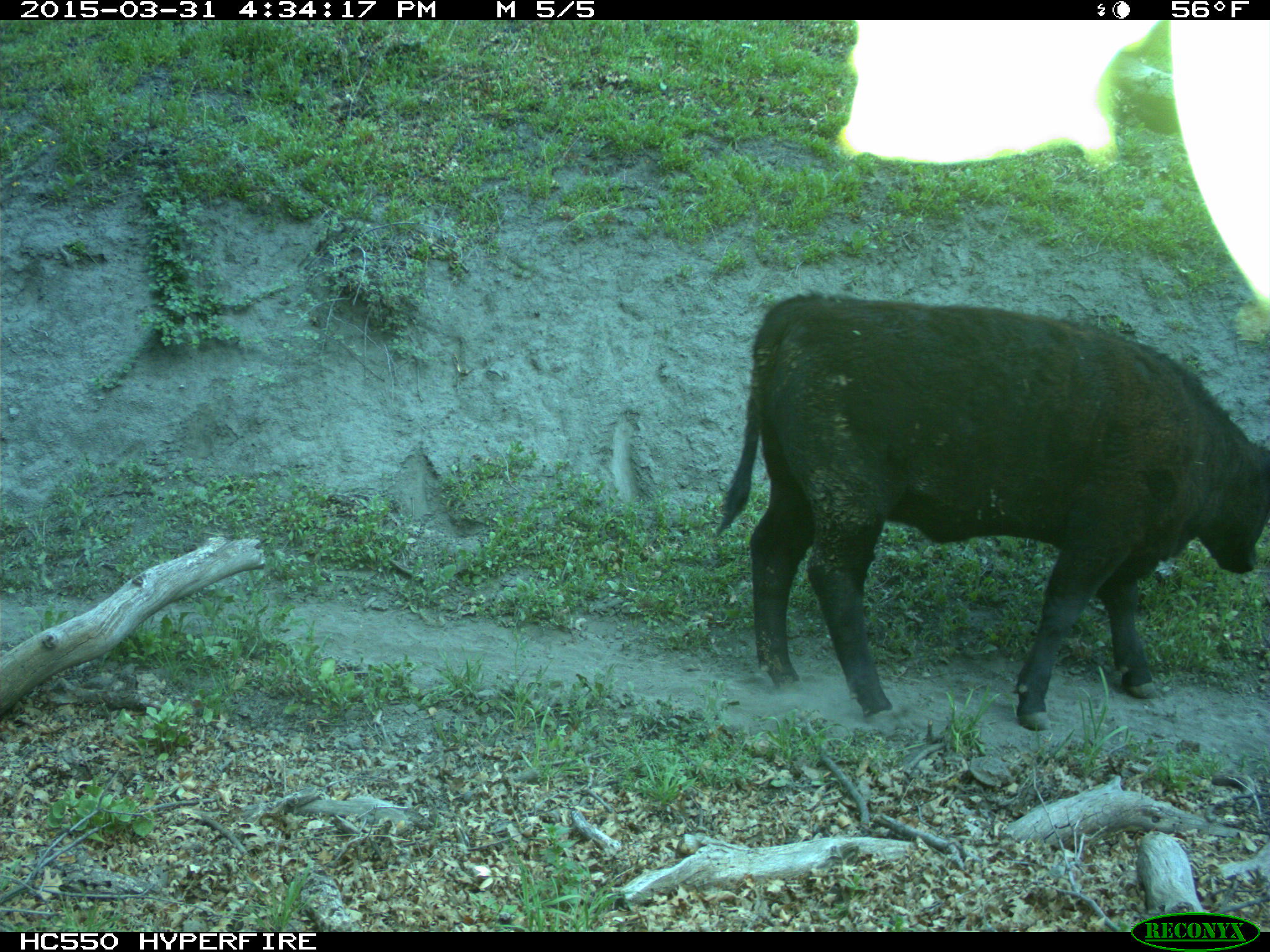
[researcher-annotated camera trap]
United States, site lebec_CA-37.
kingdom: Animalia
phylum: Chordata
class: Mammalia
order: Artiodactyla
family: Bovidae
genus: Bos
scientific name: Bos taurus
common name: domestic cow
Bos taurus (domestic cow).